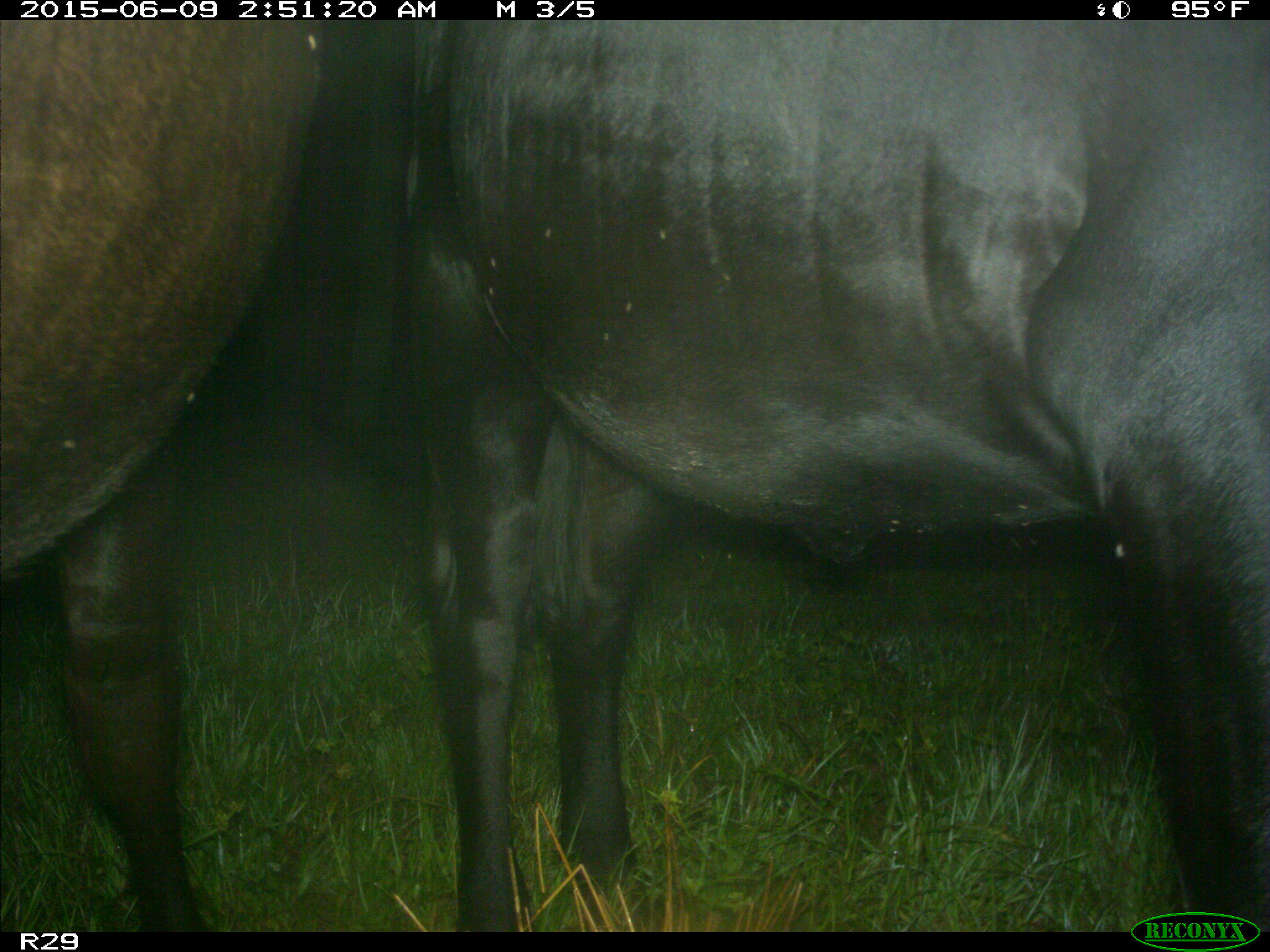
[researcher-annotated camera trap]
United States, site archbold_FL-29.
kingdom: Animalia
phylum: Chordata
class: Mammalia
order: Artiodactyla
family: Bovidae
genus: Bos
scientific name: Bos taurus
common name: domestic cow